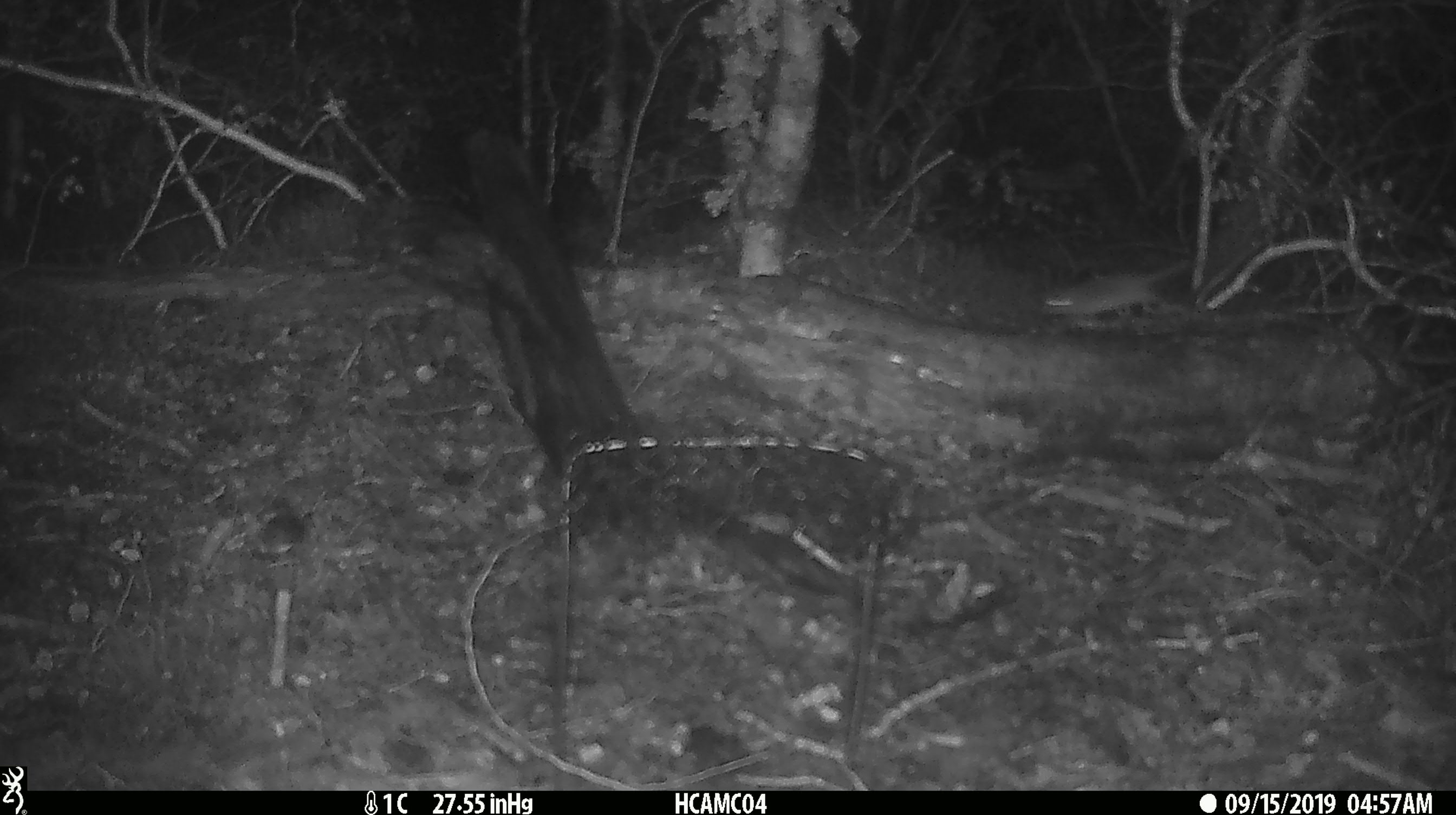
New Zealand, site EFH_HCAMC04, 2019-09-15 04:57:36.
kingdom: Animalia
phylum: Chordata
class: Mammalia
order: Rodentia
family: Muridae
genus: Mus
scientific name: Mus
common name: mouse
Mouse (Mus).